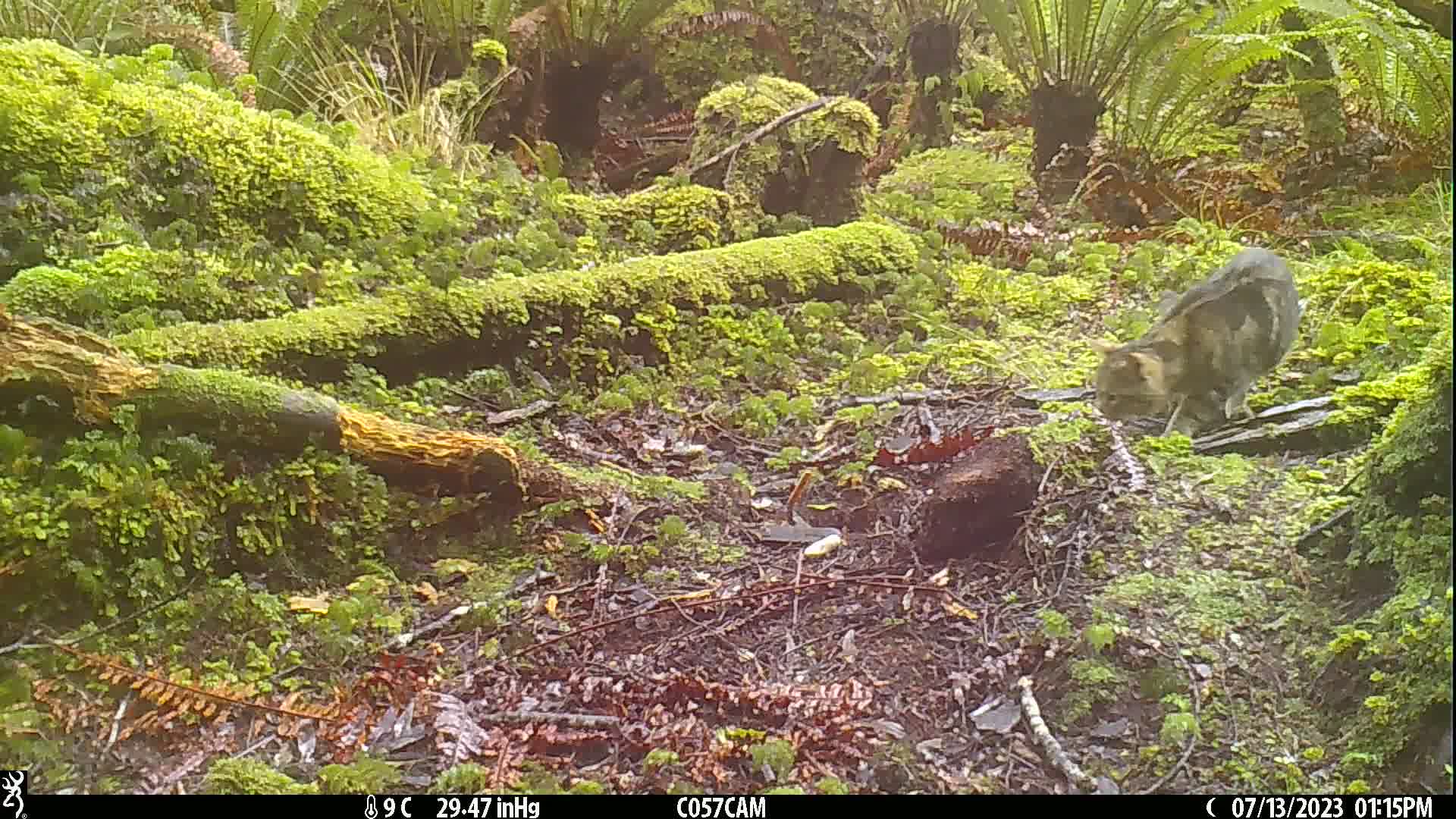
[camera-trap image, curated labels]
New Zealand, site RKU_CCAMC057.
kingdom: Animalia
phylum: Chordata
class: Mammalia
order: Carnivora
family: Felidae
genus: Felis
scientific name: Felis catus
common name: domestic cat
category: cat